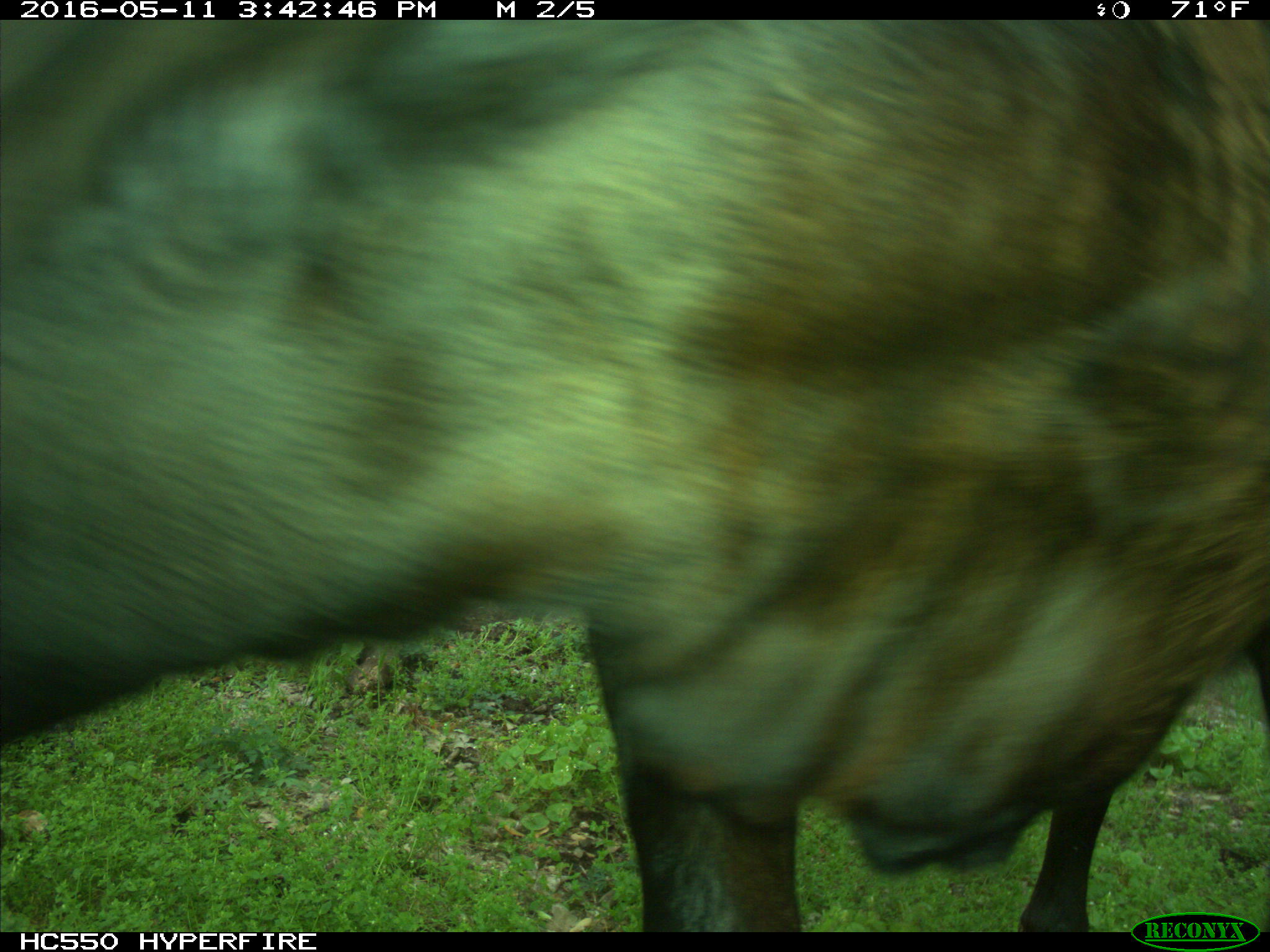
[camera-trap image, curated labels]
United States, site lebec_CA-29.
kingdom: Animalia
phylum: Chordata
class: Mammalia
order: Artiodactyla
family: Bovidae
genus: Bos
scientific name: Bos taurus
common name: domestic cow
Bos taurus (domestic cow).